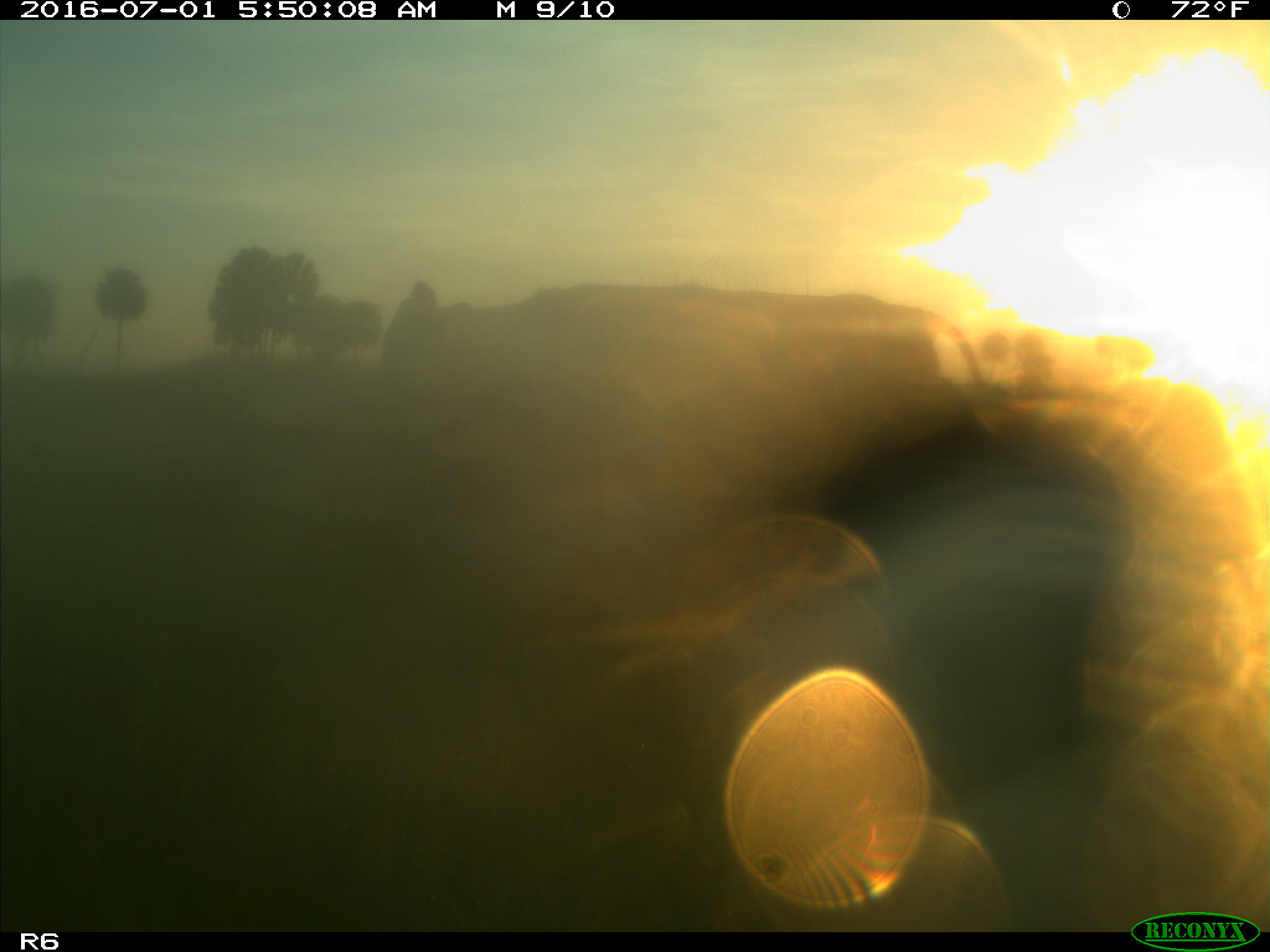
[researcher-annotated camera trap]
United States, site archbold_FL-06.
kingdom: Animalia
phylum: Chordata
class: Mammalia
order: Artiodactyla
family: Bovidae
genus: Bos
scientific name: Bos taurus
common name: domestic cow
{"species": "Bos taurus (domestic cow)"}